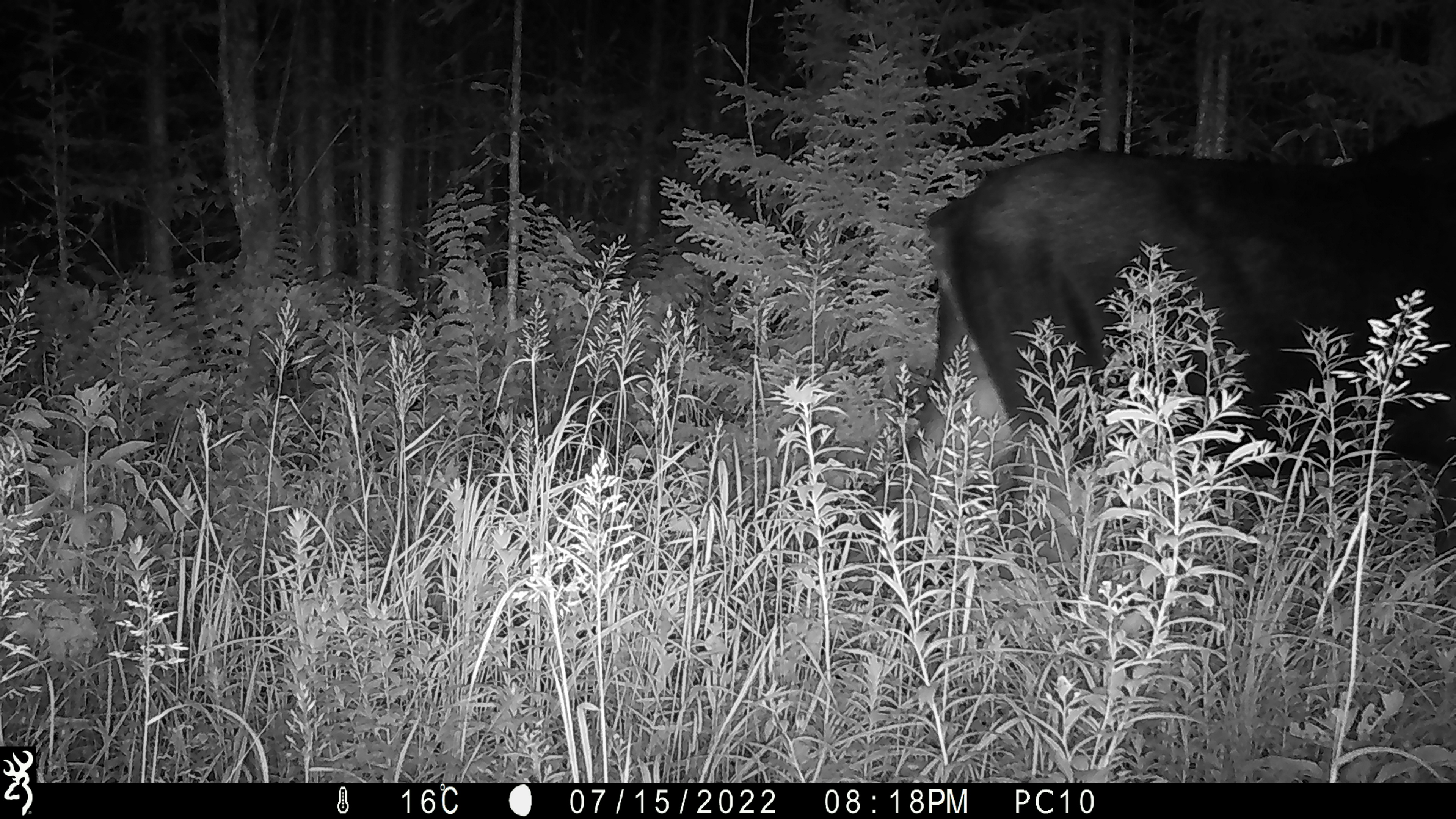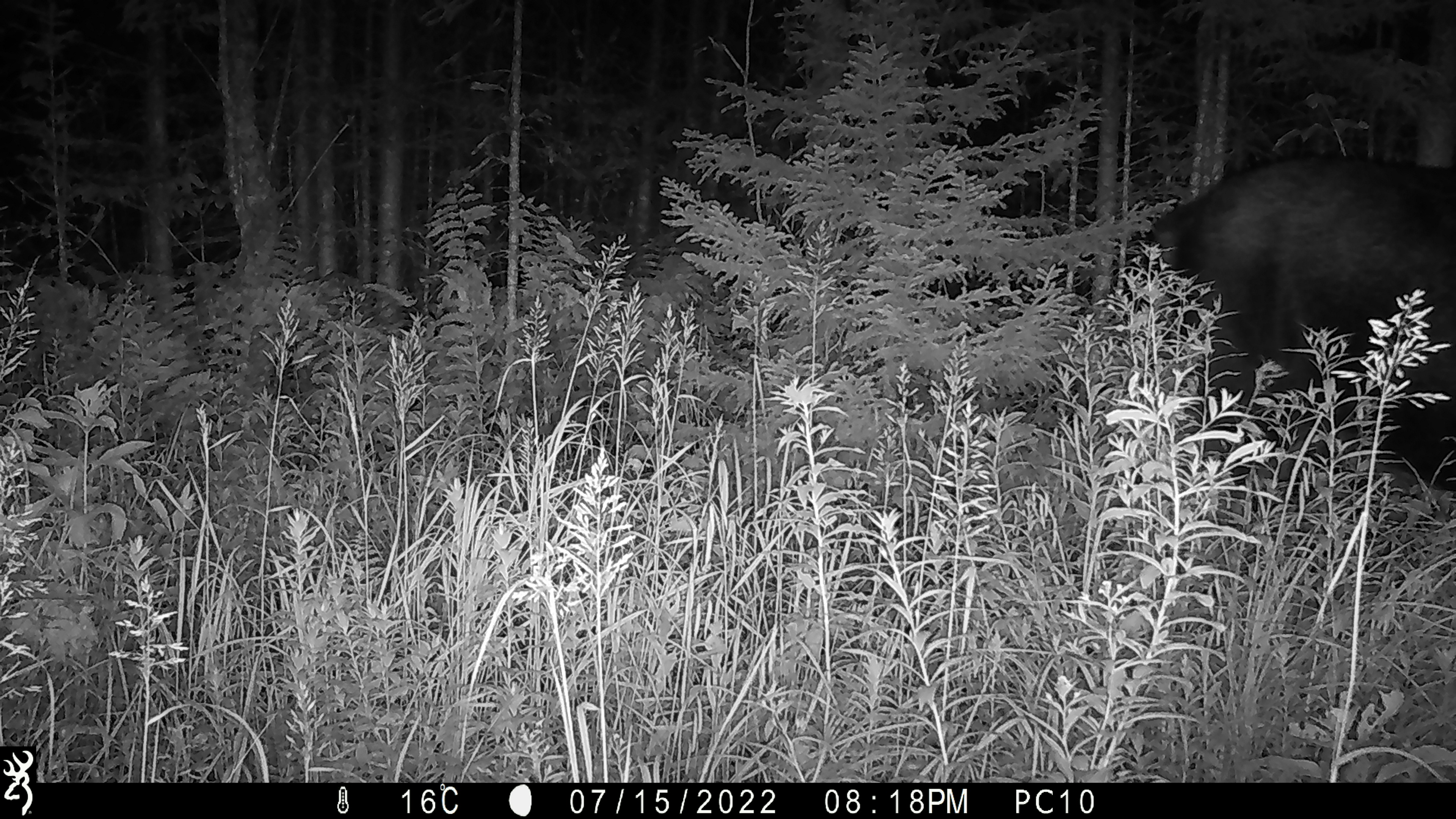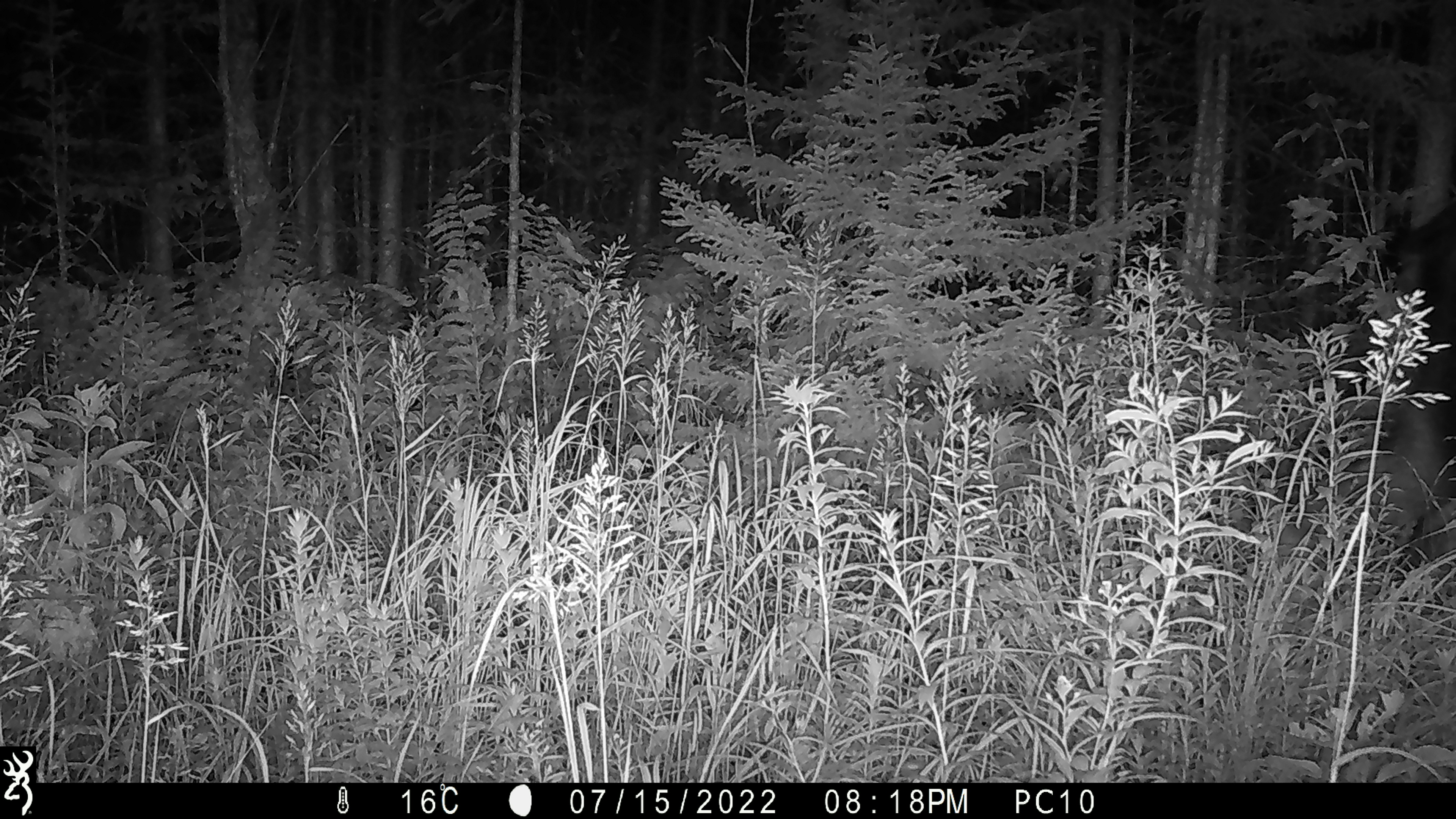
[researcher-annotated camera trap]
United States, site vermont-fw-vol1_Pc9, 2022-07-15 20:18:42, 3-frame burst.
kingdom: Animalia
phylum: Chordata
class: Mammalia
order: Artiodactyla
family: Cervidae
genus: Alces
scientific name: Alces alces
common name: moose